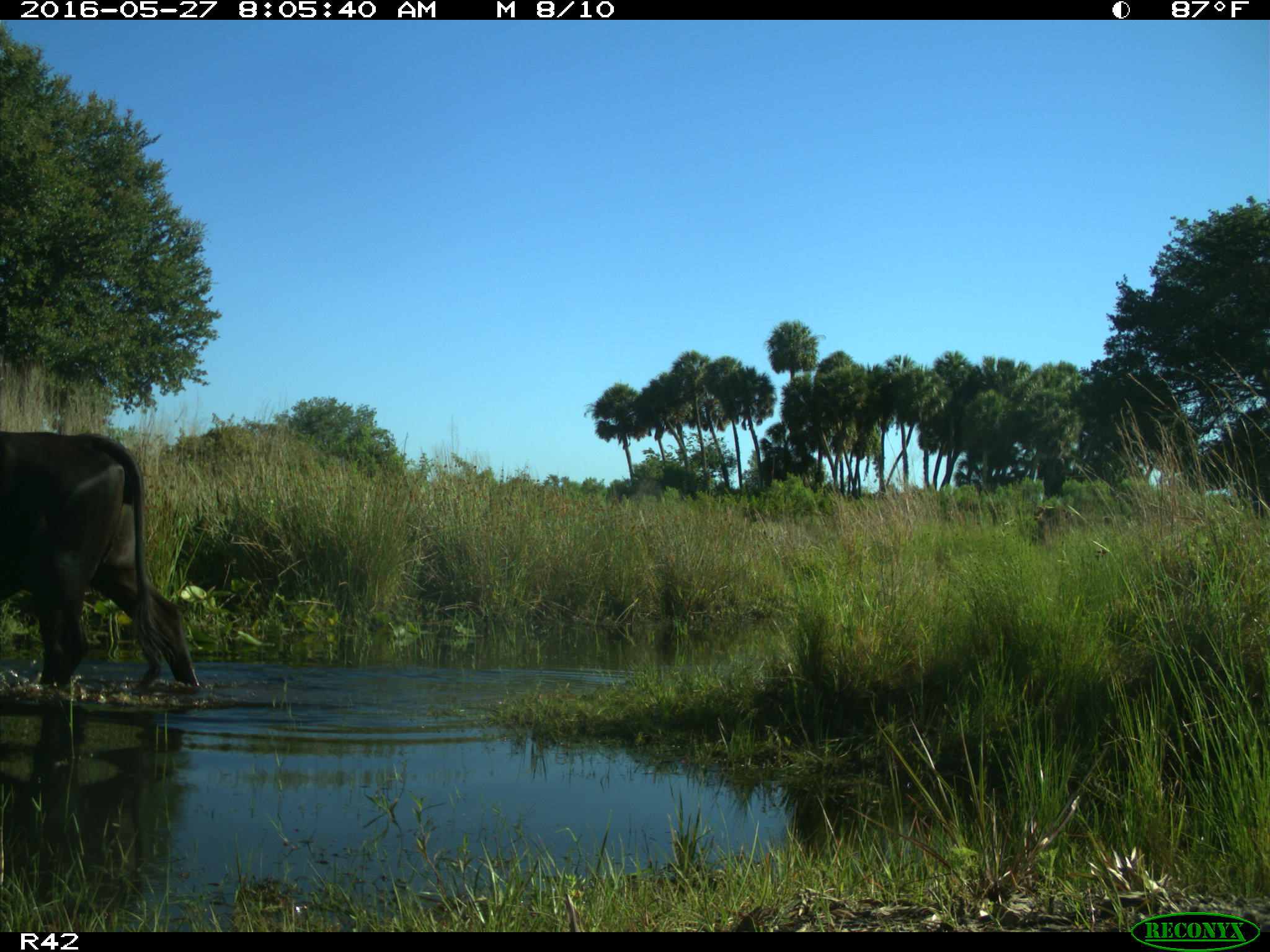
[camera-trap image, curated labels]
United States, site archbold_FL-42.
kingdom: Animalia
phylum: Chordata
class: Mammalia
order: Artiodactyla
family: Bovidae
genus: Bos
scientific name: Bos taurus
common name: domestic cow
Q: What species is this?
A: Bos taurus (domestic cow).